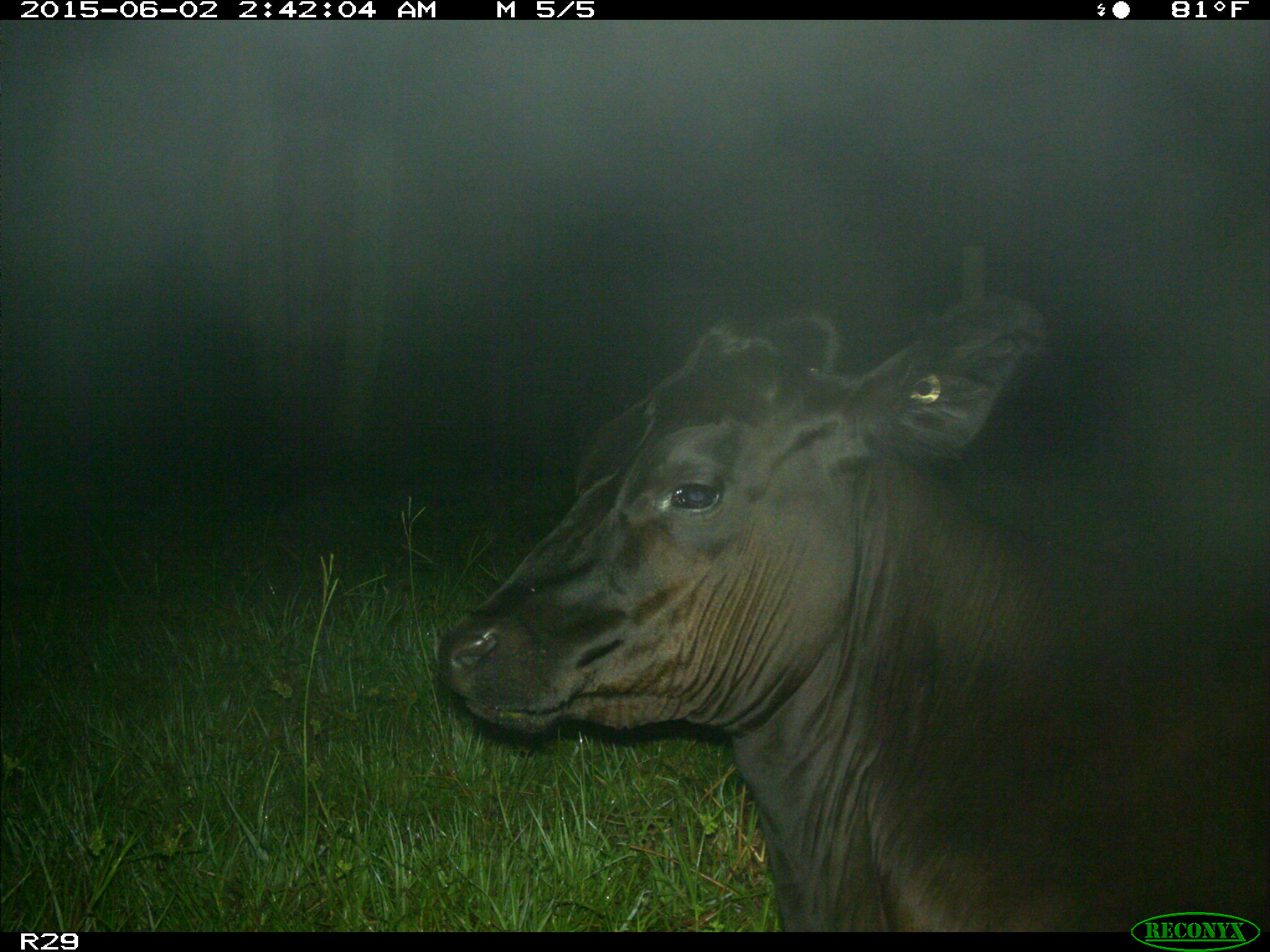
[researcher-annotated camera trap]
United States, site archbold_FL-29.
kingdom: Animalia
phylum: Chordata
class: Mammalia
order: Artiodactyla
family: Bovidae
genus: Bos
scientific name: Bos taurus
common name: domestic cow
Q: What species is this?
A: Bos taurus (domestic cow).